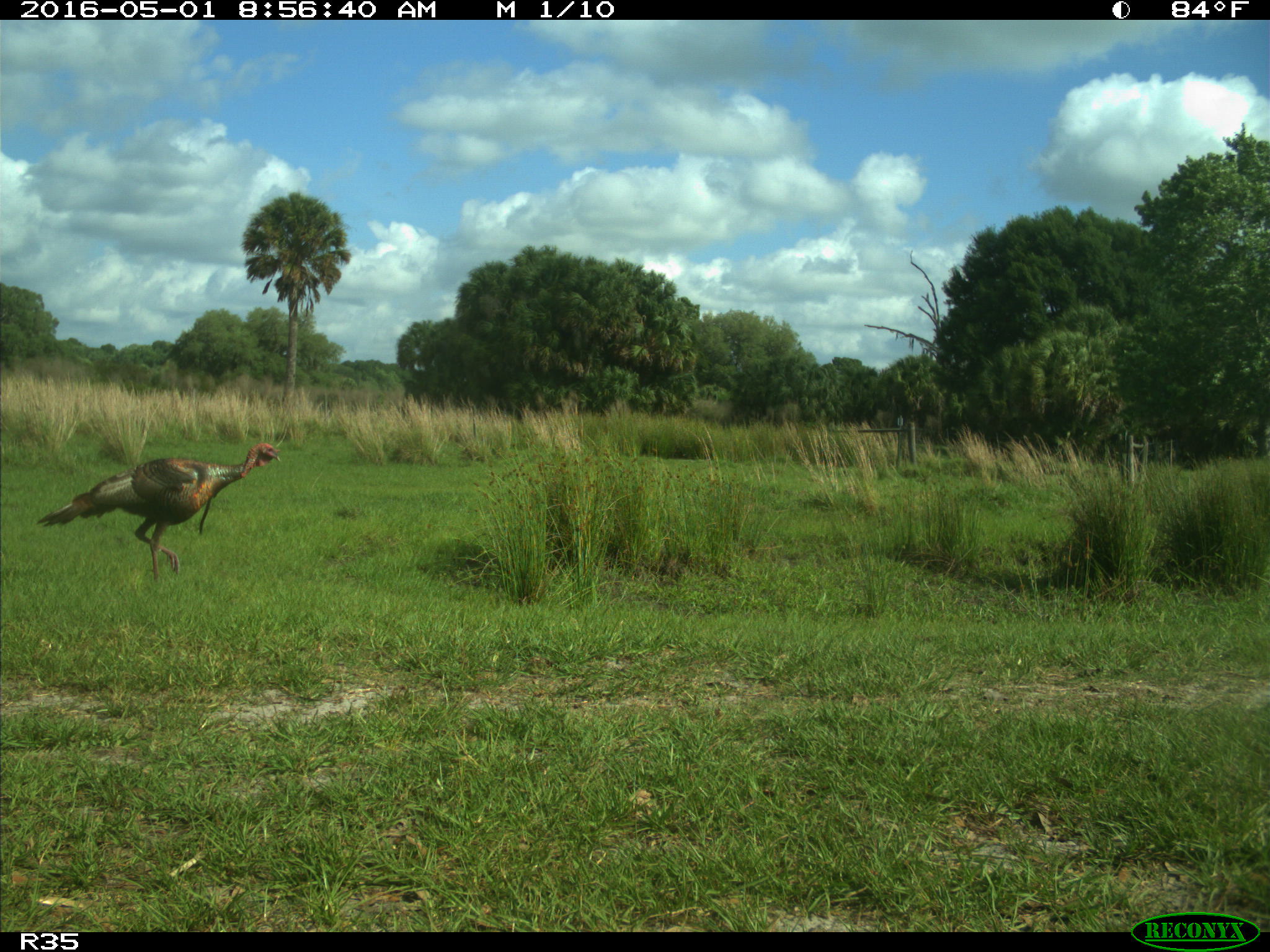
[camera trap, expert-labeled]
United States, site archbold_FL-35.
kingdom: Animalia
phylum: Chordata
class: Aves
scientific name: Aves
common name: birds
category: unidentified bird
Unidentified bird (birds) (Aves).